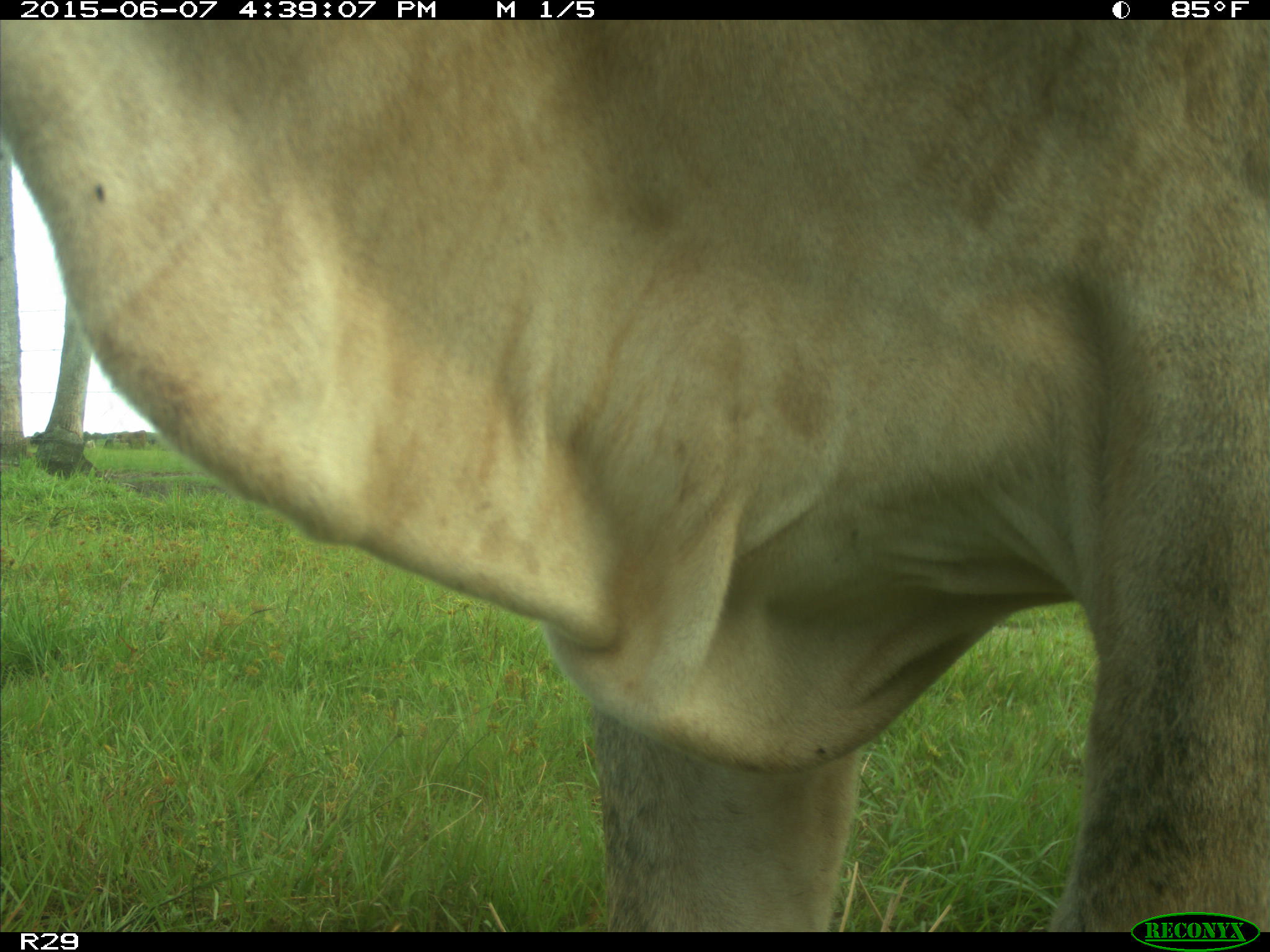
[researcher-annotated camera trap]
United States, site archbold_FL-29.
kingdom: Animalia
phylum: Chordata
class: Mammalia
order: Artiodactyla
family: Bovidae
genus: Bos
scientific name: Bos taurus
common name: domestic cow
Bos taurus (domestic cow).